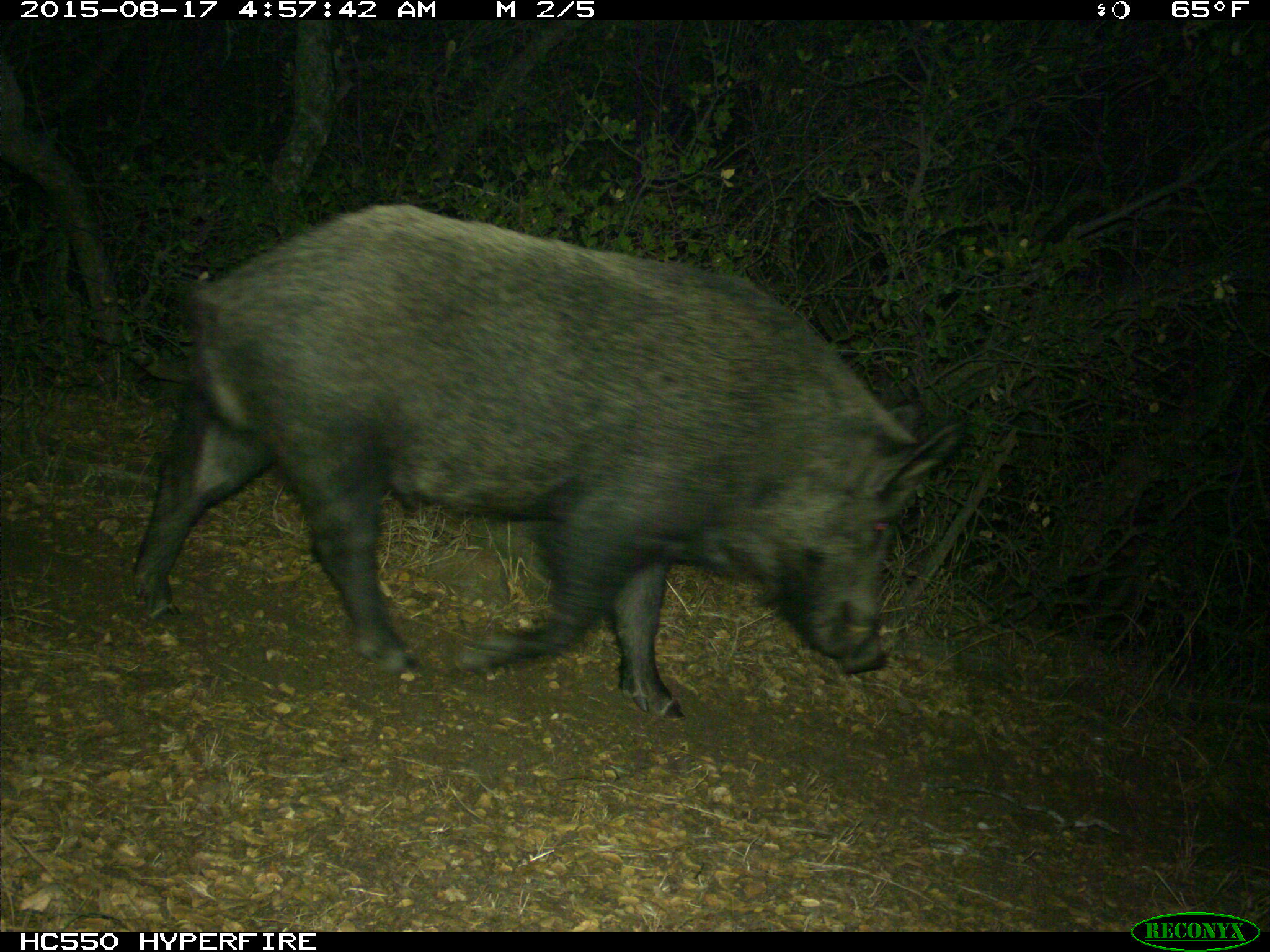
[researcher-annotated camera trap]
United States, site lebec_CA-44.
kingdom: Animalia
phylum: Chordata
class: Mammalia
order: Artiodactyla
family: Suidae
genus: Sus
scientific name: Sus scrofa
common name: wild boar